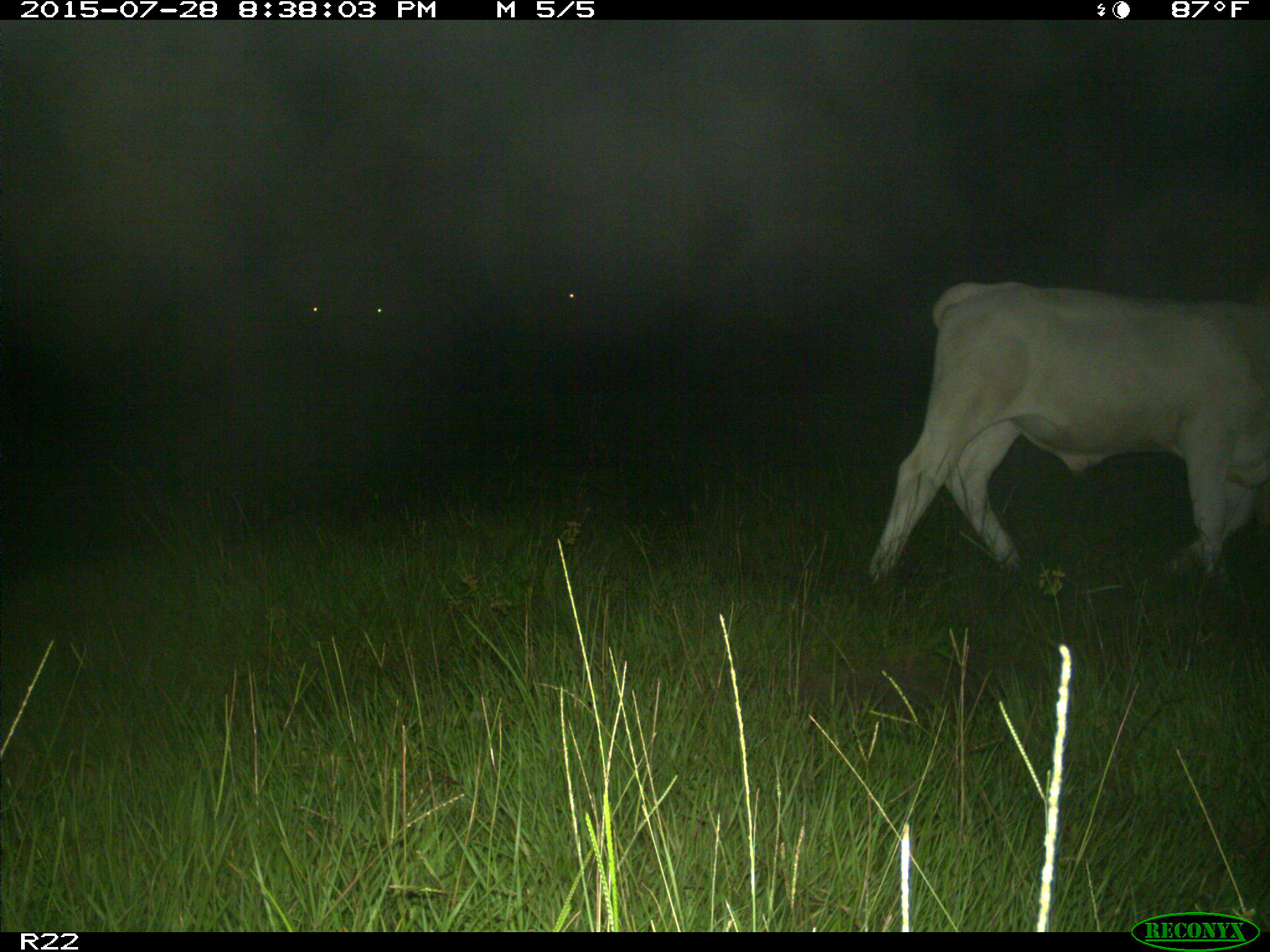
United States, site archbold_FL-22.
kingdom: Animalia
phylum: Chordata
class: Mammalia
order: Artiodactyla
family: Bovidae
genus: Bos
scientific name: Bos taurus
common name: domestic cow